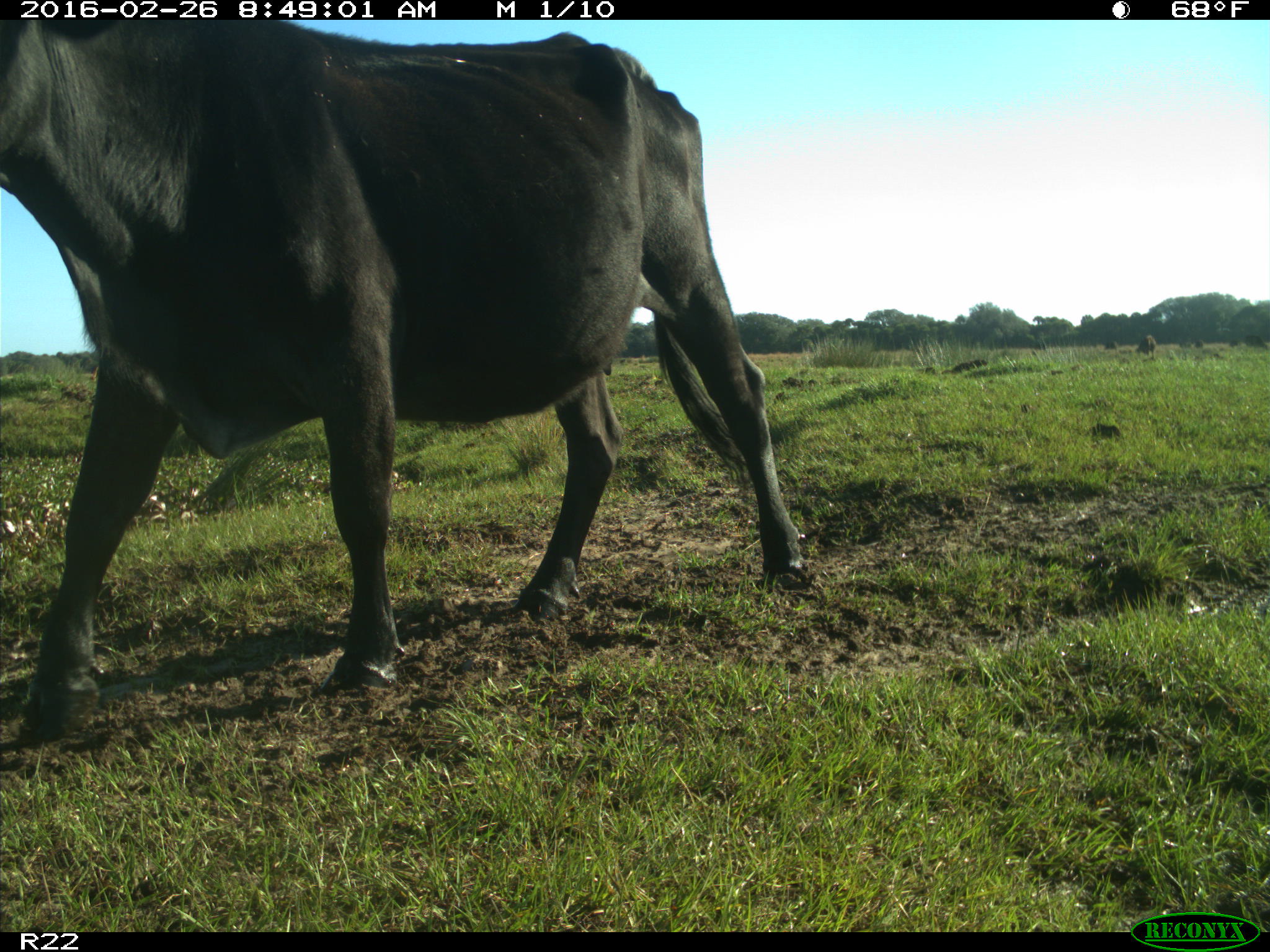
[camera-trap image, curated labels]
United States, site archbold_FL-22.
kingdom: Animalia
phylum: Chordata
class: Mammalia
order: Artiodactyla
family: Bovidae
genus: Bos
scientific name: Bos taurus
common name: domestic cow